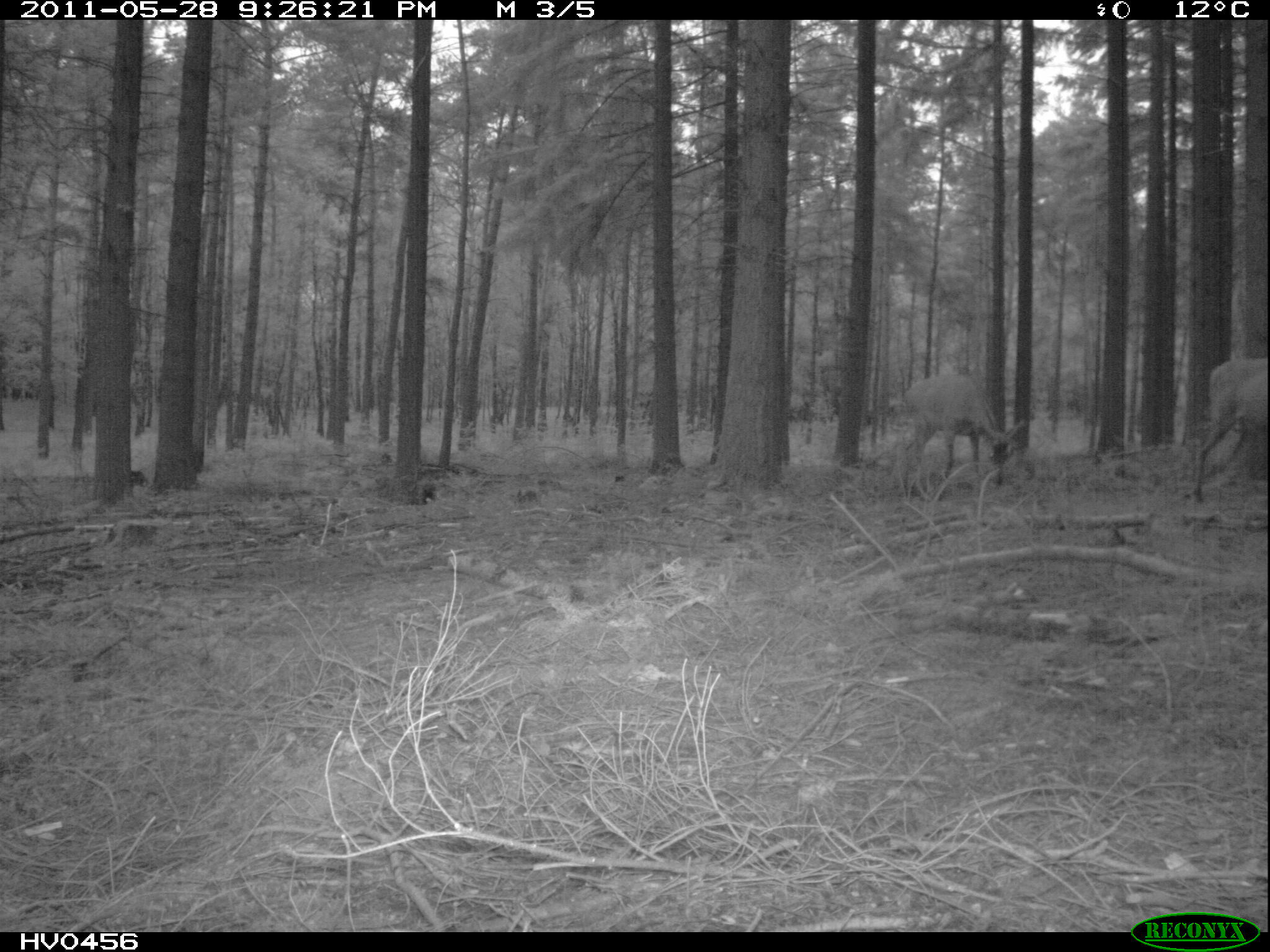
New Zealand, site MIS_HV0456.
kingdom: Animalia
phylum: Chordata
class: Mammalia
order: Artiodactyla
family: Cervidae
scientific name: Cervidae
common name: deer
Deer (Cervidae).